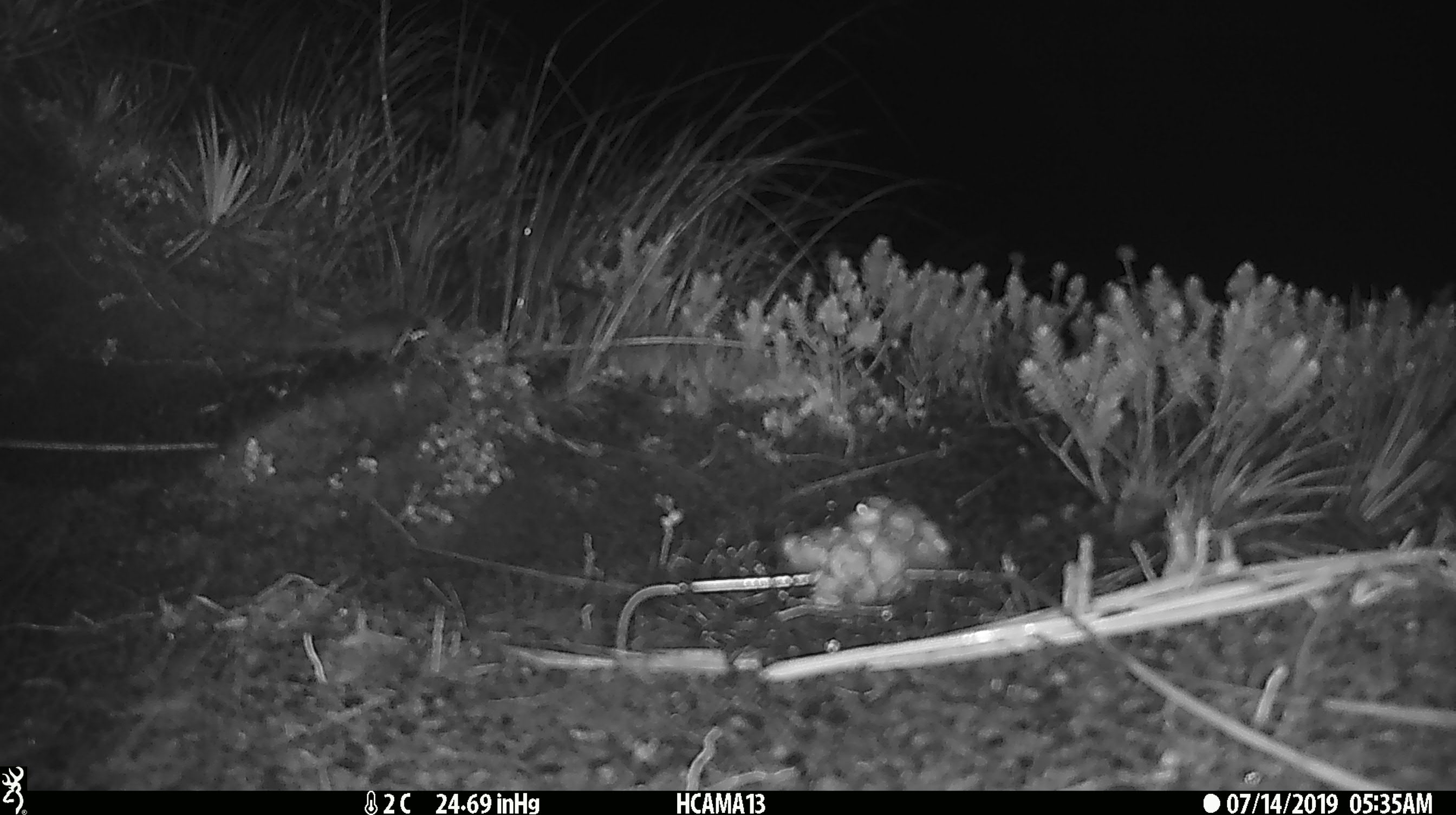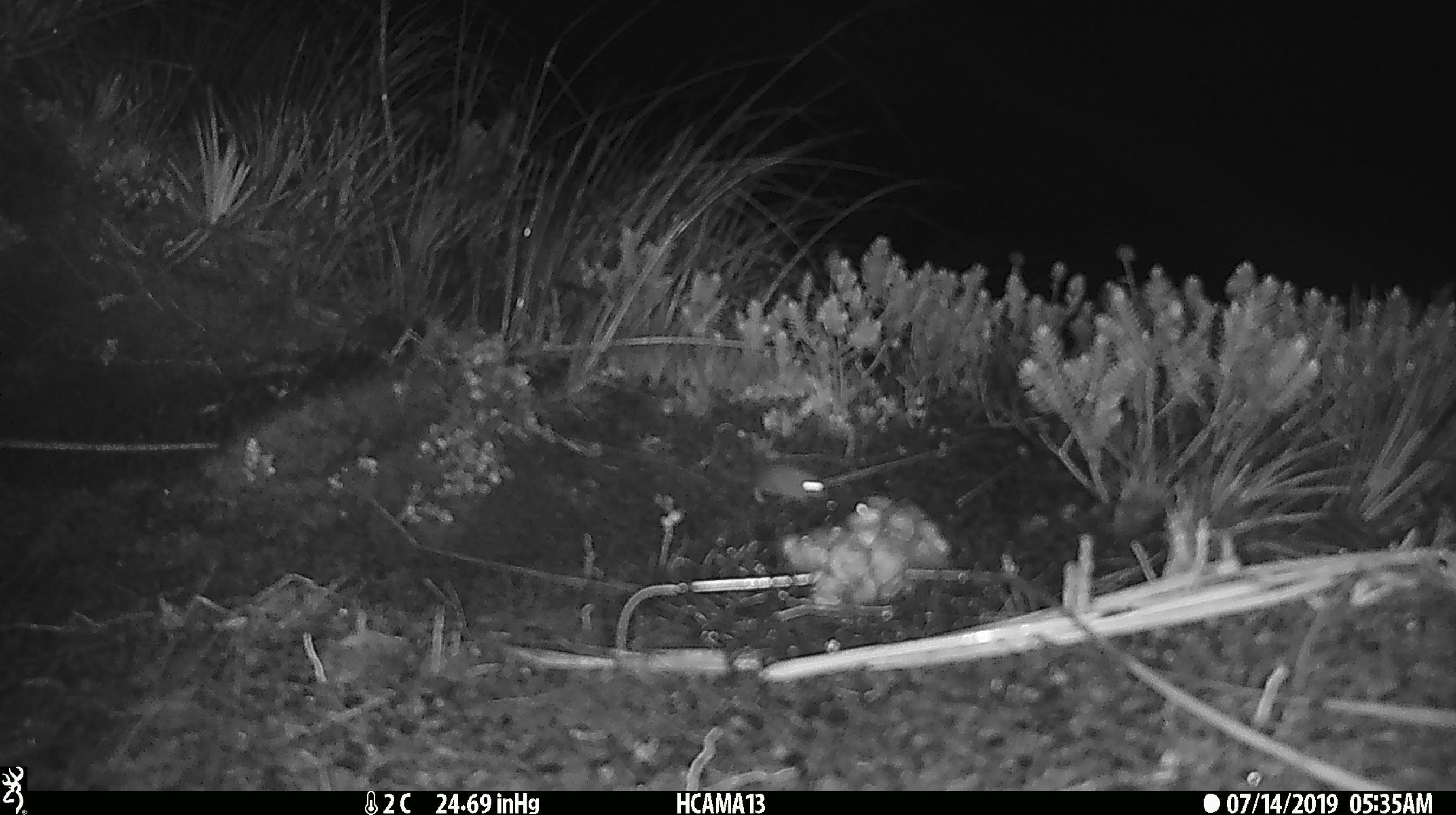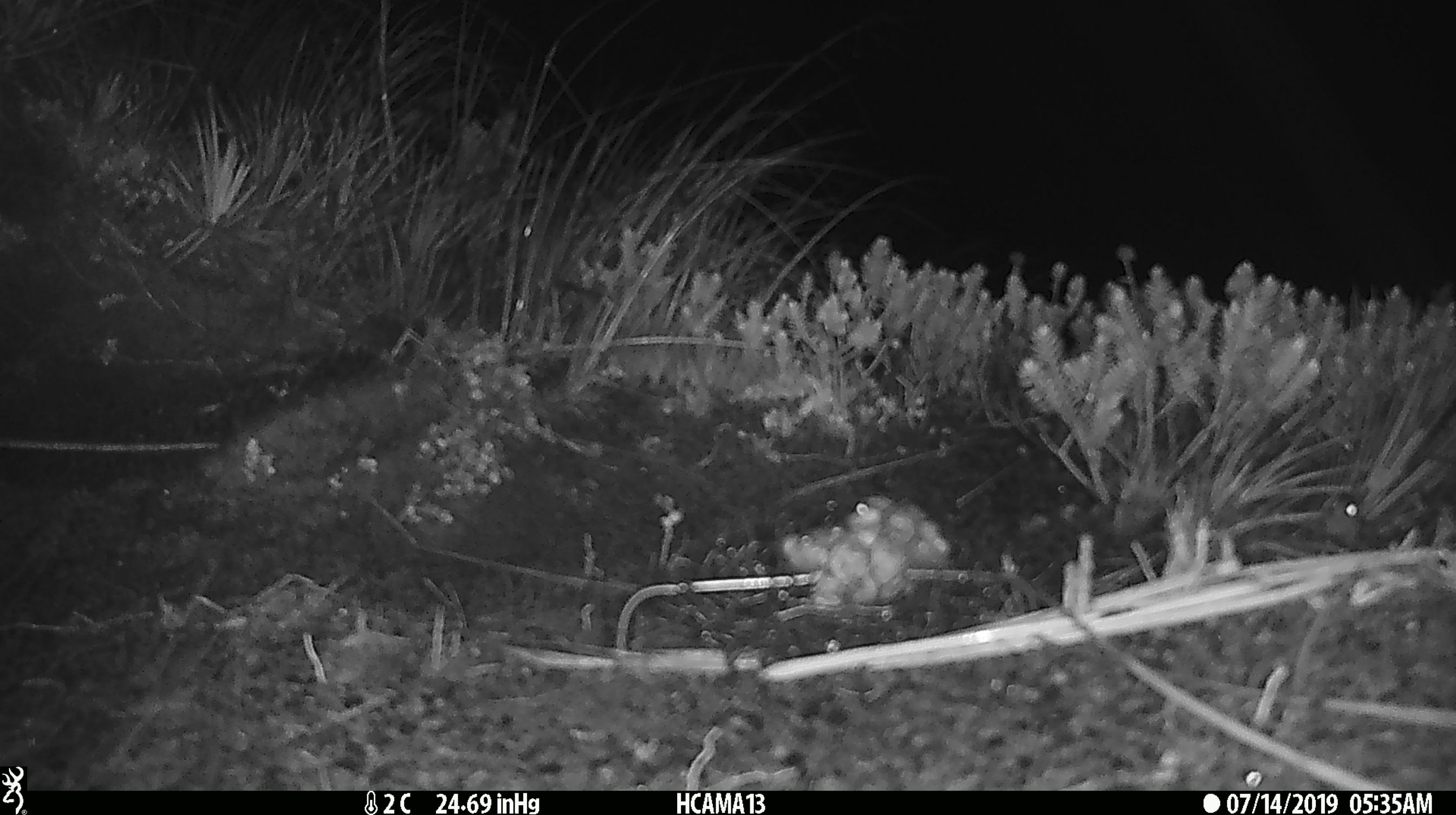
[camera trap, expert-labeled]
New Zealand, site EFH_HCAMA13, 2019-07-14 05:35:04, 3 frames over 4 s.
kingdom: Animalia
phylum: Chordata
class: Mammalia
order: Rodentia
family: Muridae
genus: Rattus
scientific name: Rattus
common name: rat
Rat (Rattus).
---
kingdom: Animalia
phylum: Chordata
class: Mammalia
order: Rodentia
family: Muridae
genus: Mus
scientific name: Mus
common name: mouse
Mouse (Mus).